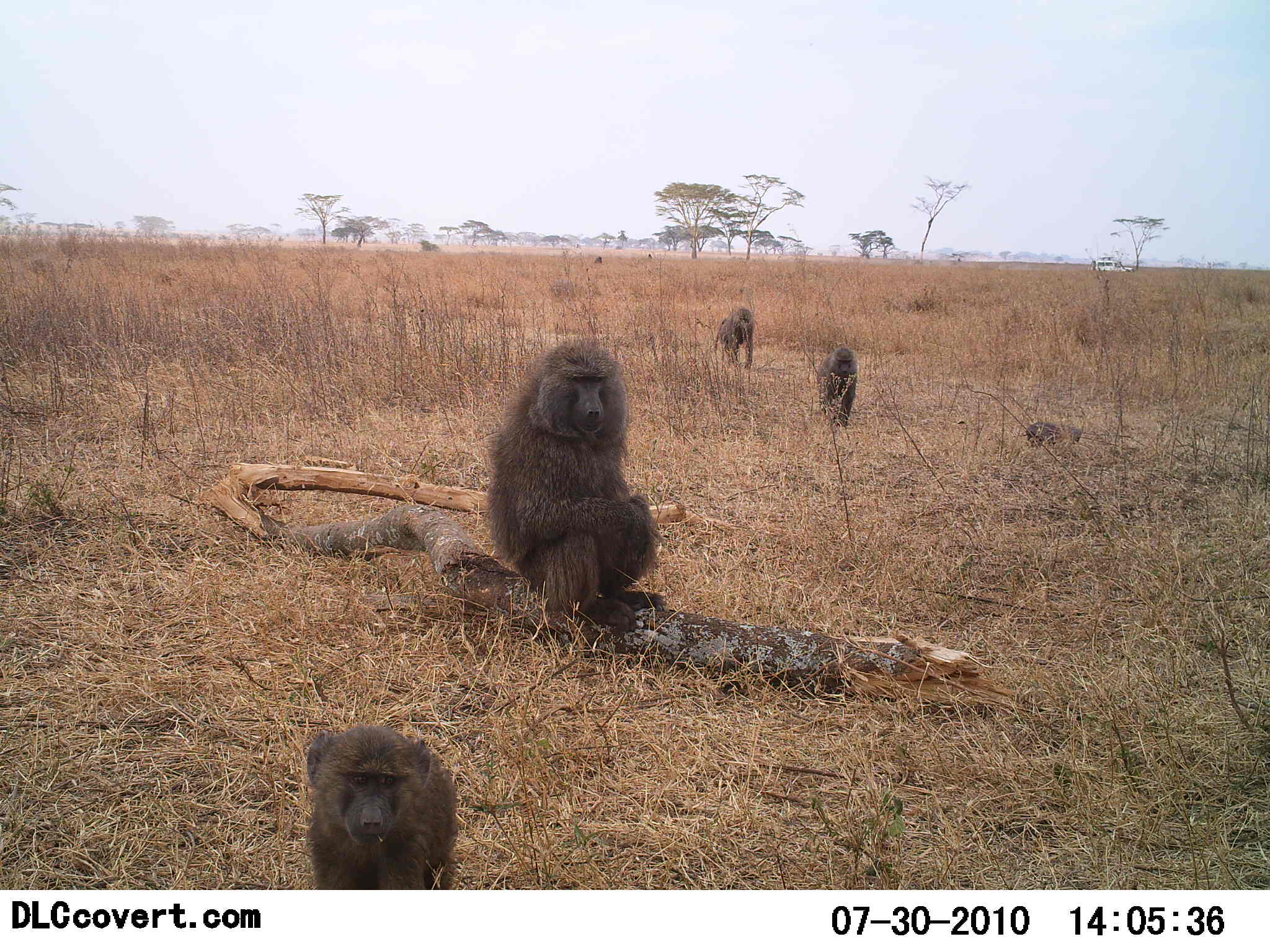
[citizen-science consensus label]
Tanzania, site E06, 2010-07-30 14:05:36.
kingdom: Animalia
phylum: Chordata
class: Mammalia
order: Primates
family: Cercopithecidae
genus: Papio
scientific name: Papio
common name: baboon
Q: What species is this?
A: Baboon (Papio).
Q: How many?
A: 4.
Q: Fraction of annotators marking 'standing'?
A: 33%.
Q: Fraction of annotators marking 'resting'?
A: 78%.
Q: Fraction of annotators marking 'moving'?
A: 67%.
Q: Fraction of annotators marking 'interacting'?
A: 0%.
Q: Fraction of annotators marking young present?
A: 39%.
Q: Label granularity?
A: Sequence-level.